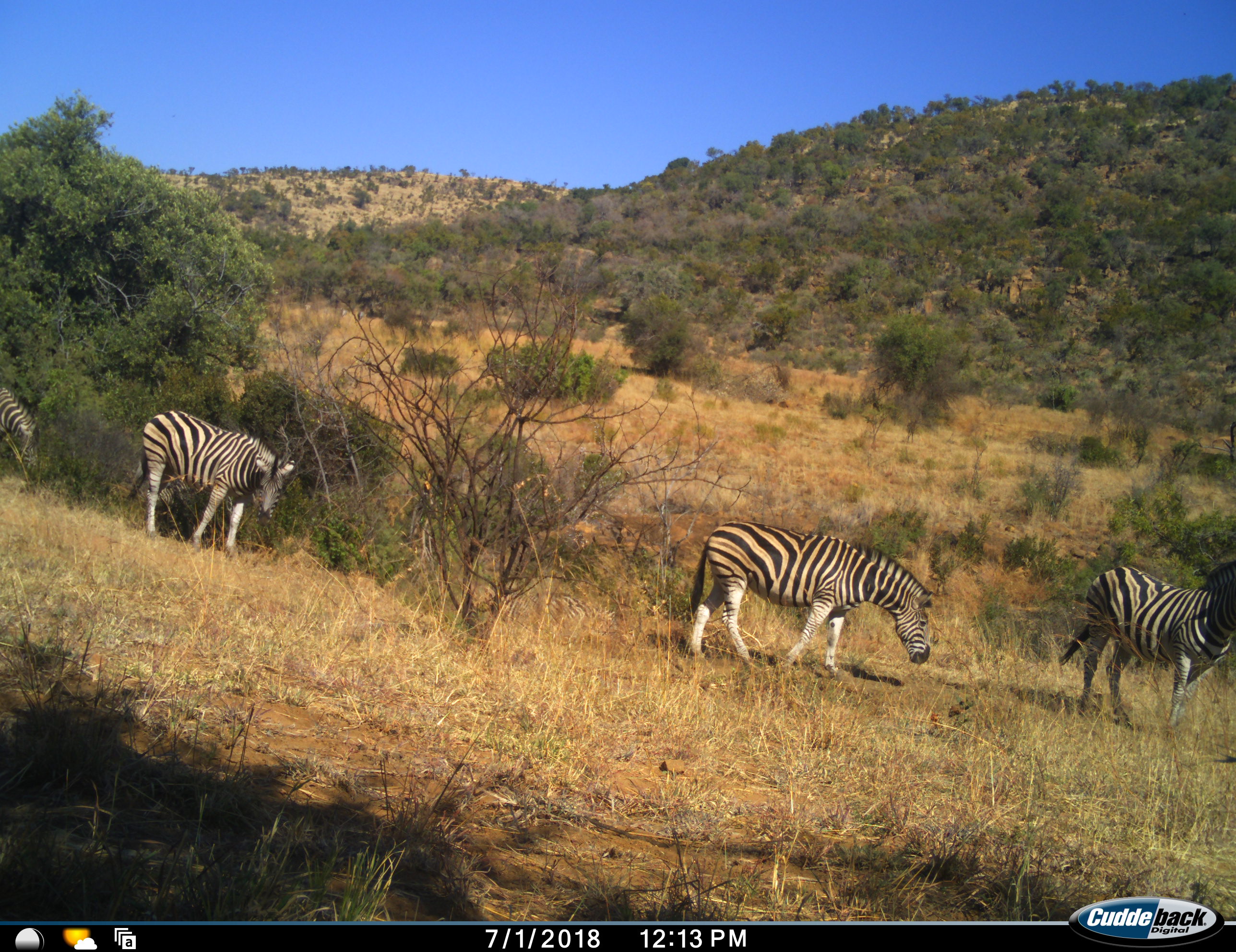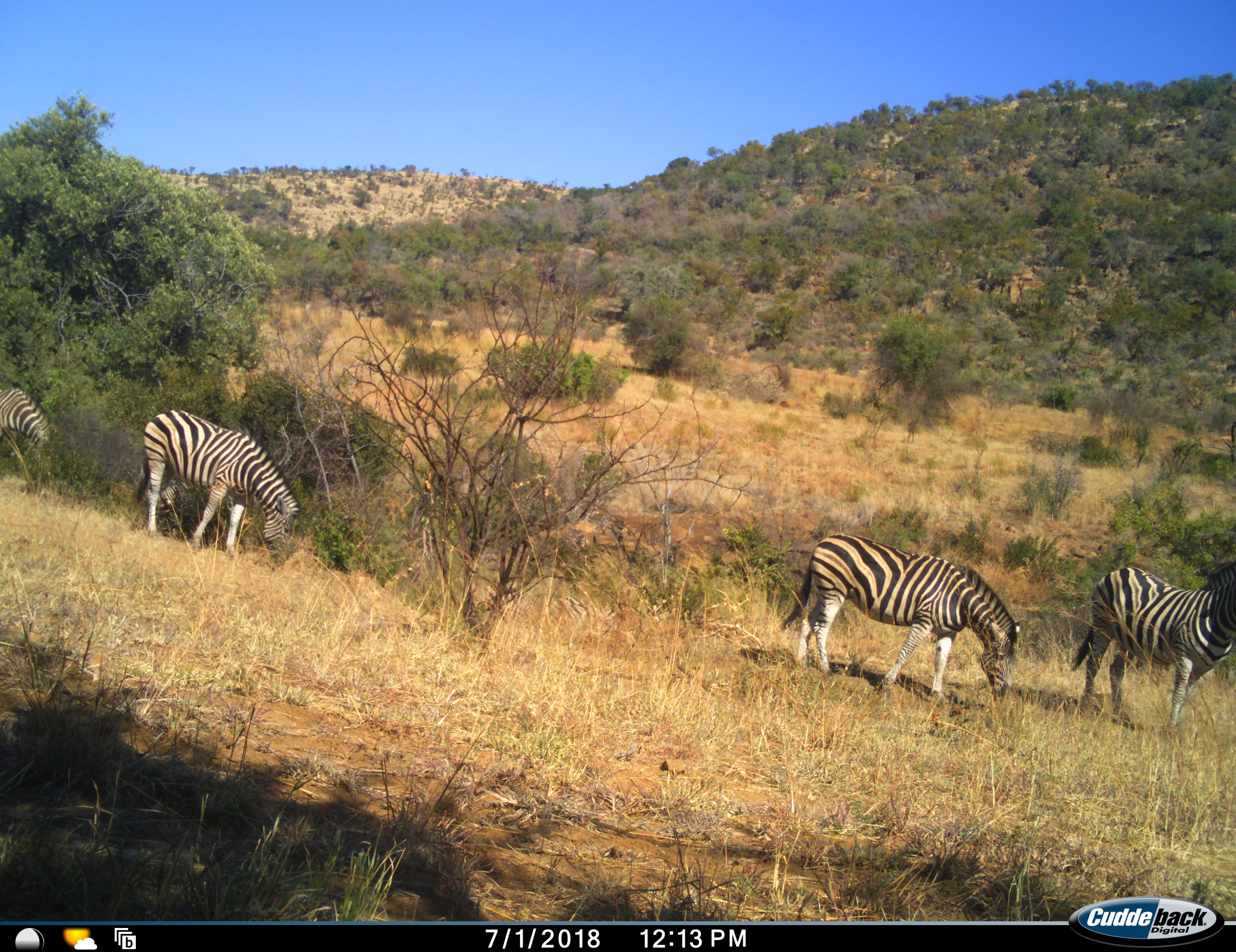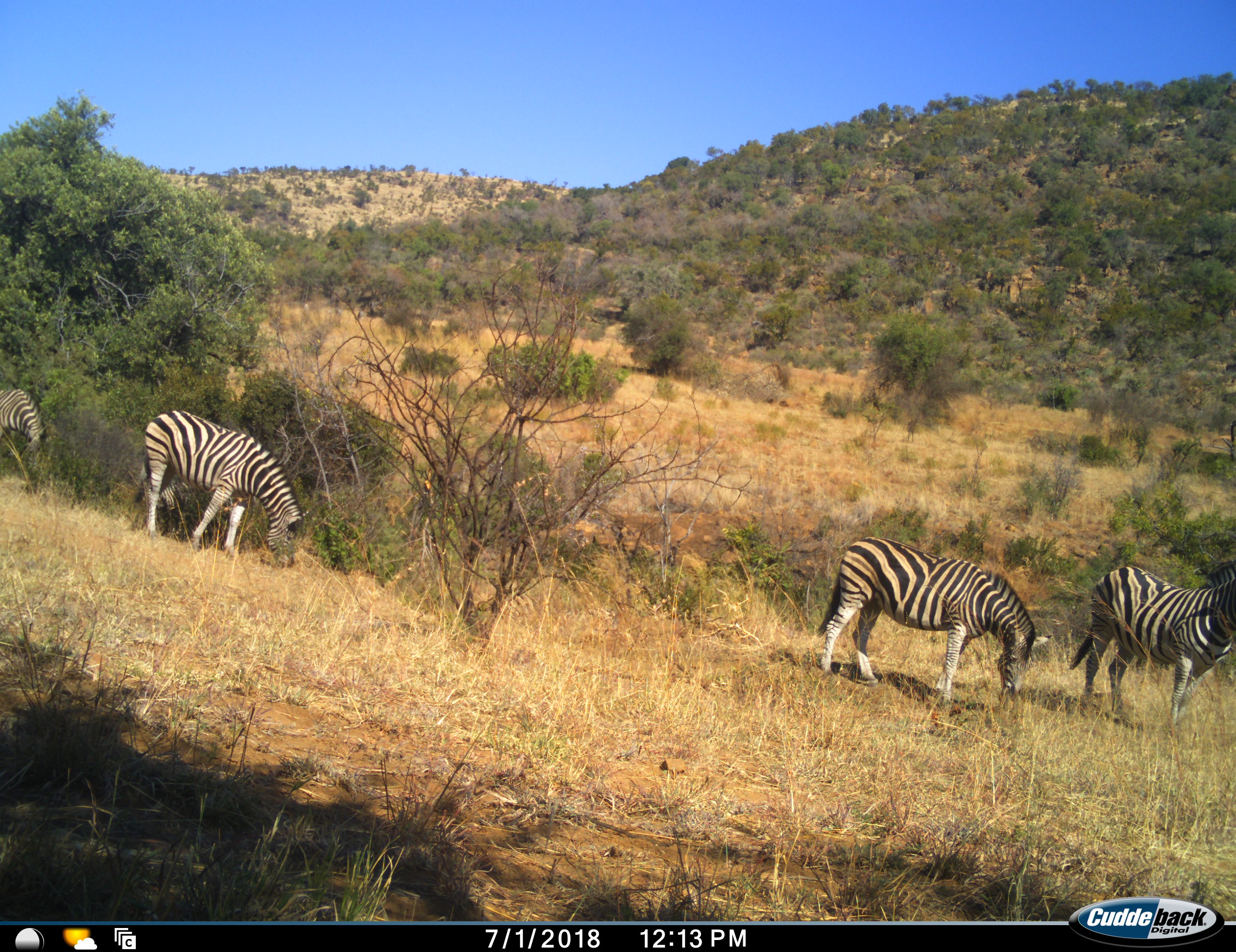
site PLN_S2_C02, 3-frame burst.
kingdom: Animalia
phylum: Chordata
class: Mammalia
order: Perissodactyla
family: Equidae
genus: Equus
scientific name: Equus quagga burchellii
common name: burchell's zebra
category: zebraburchells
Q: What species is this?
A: Zebraburchells (burchell's zebra) (Equus quagga burchellii).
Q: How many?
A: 4.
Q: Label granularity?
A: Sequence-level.